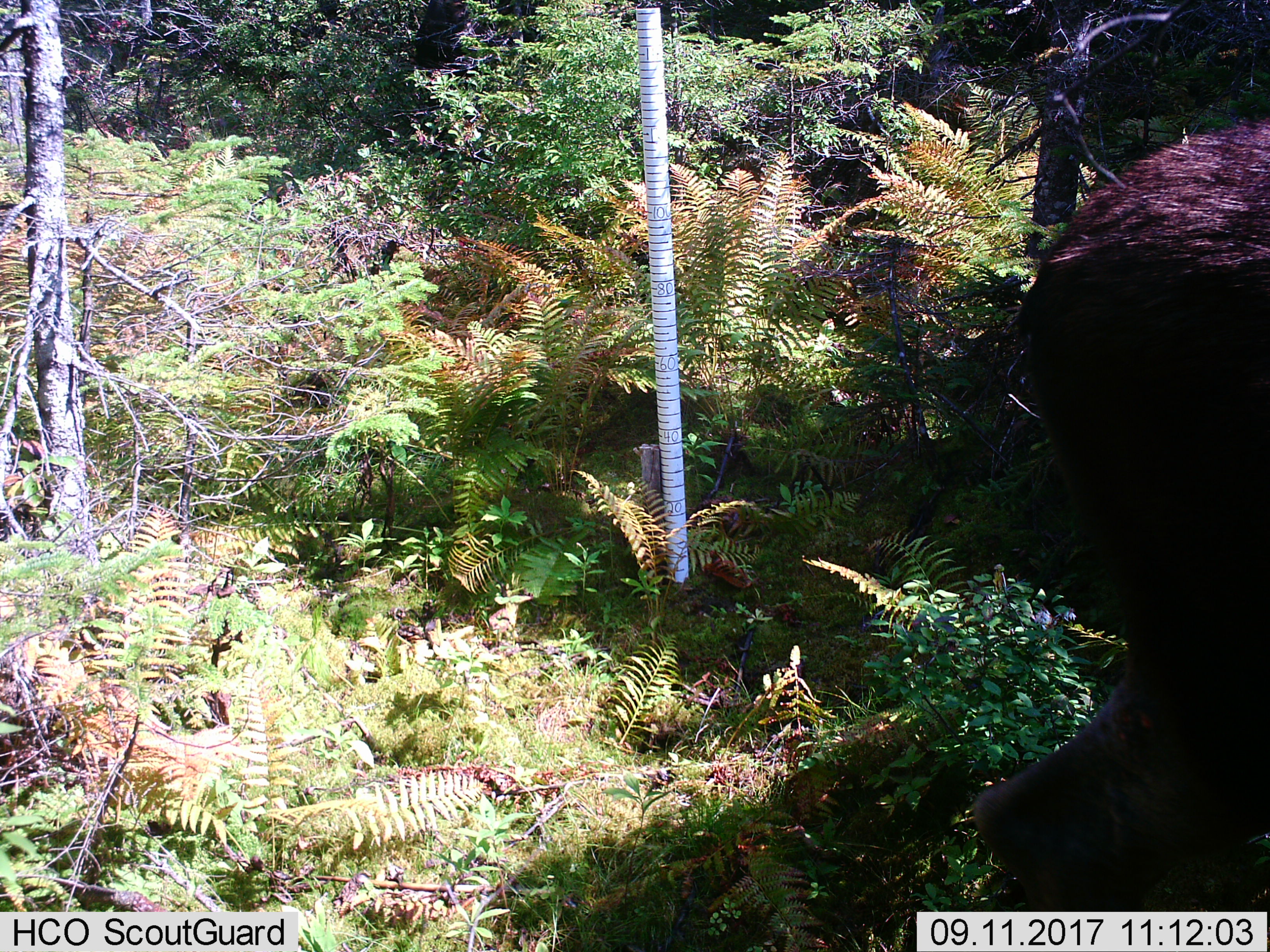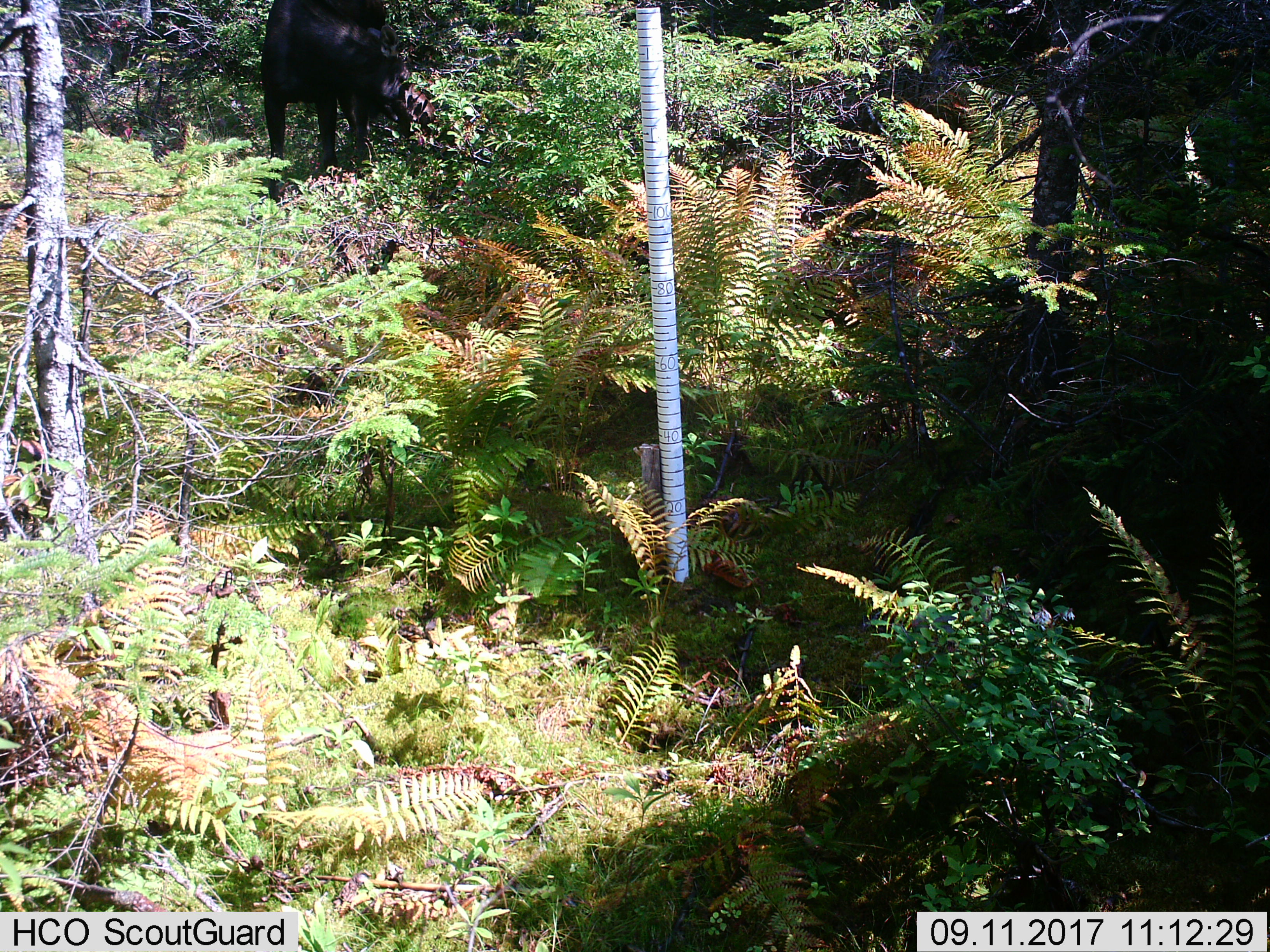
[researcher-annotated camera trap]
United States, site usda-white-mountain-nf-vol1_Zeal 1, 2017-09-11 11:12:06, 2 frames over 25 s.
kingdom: Animalia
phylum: Chordata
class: Mammalia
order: Artiodactyla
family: Cervidae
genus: Alces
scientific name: Alces alces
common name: moose